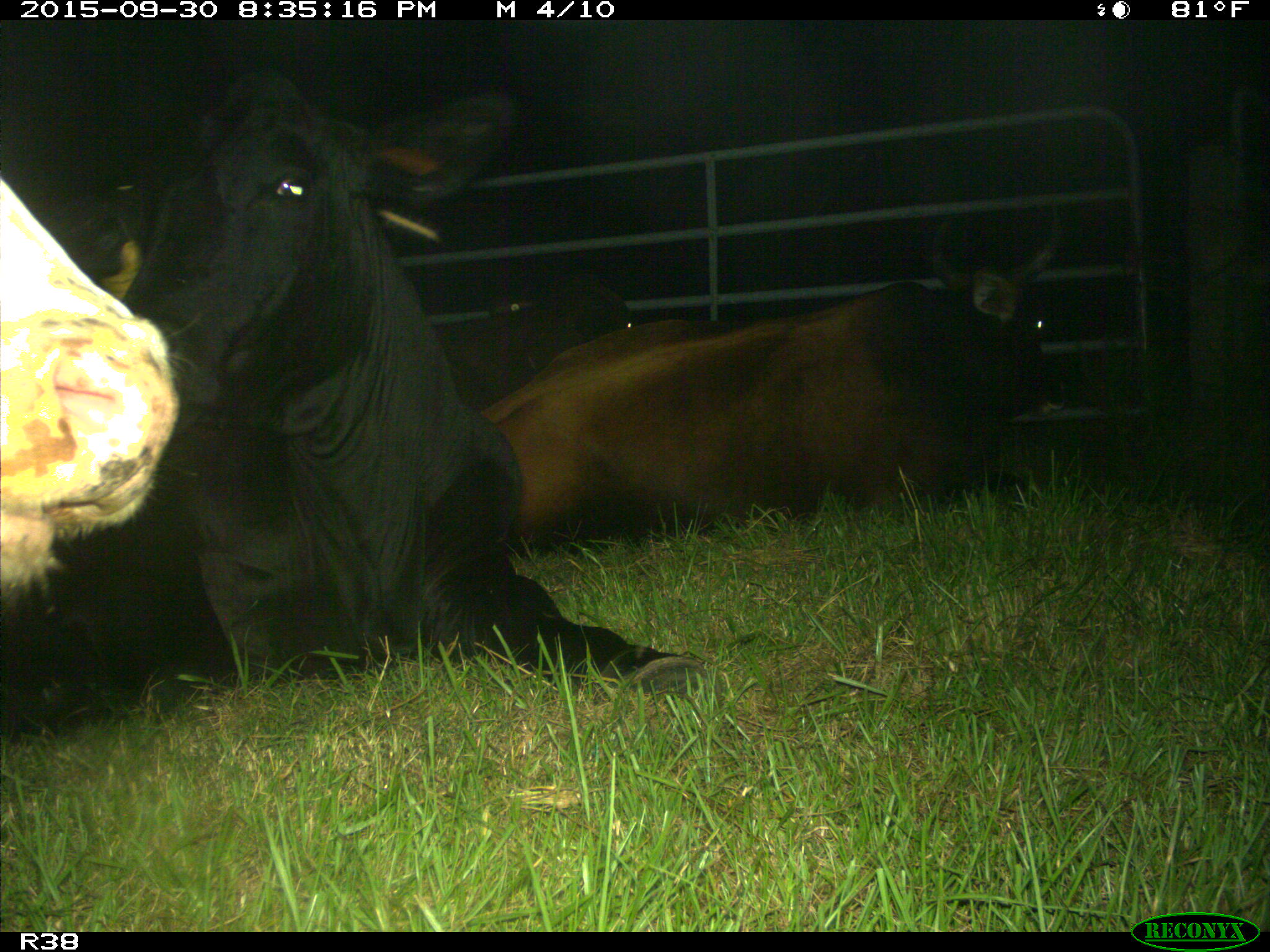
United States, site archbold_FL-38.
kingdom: Animalia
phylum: Chordata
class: Mammalia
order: Artiodactyla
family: Bovidae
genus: Bos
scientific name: Bos taurus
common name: domestic cow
Bos taurus (domestic cow).